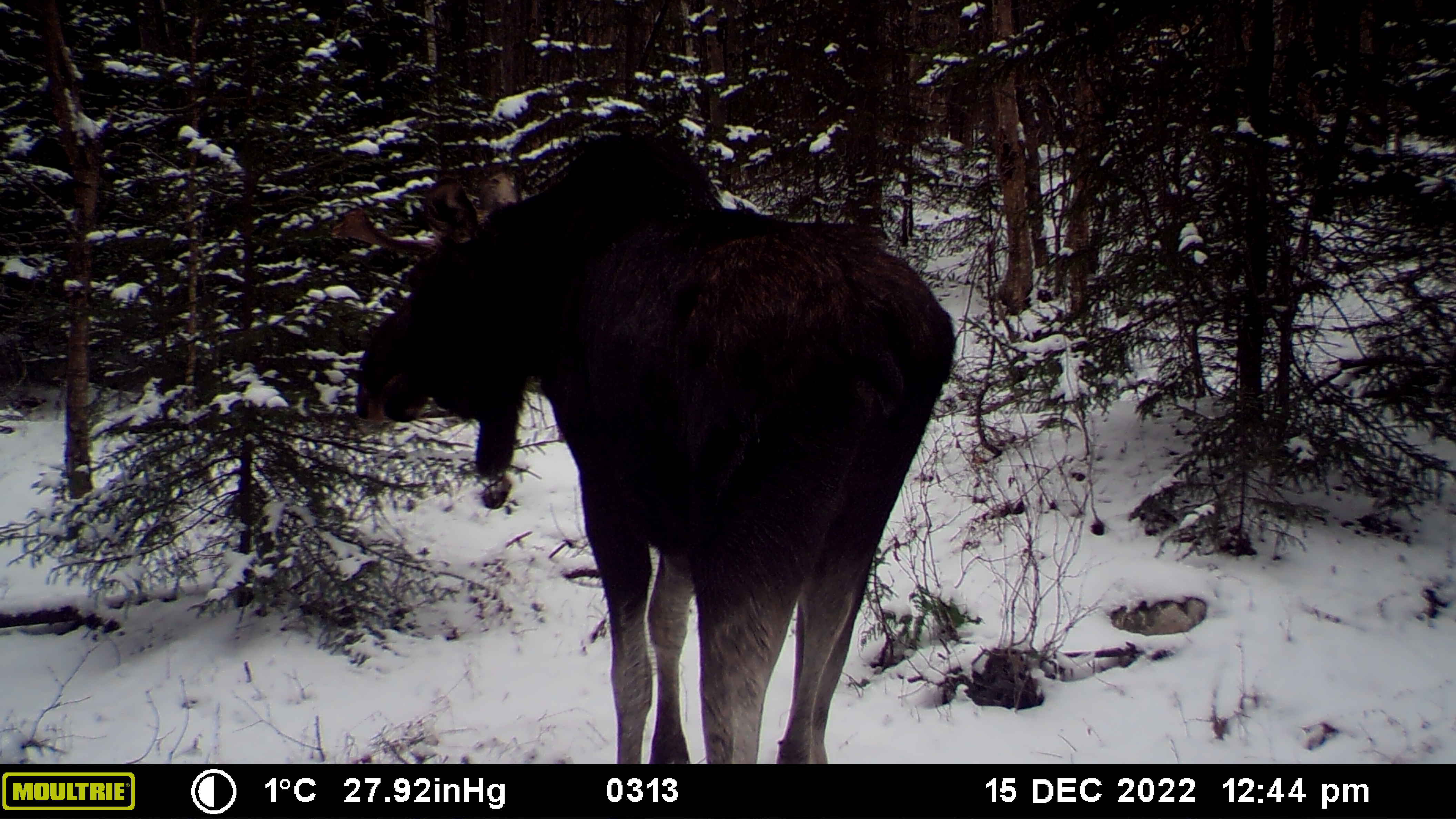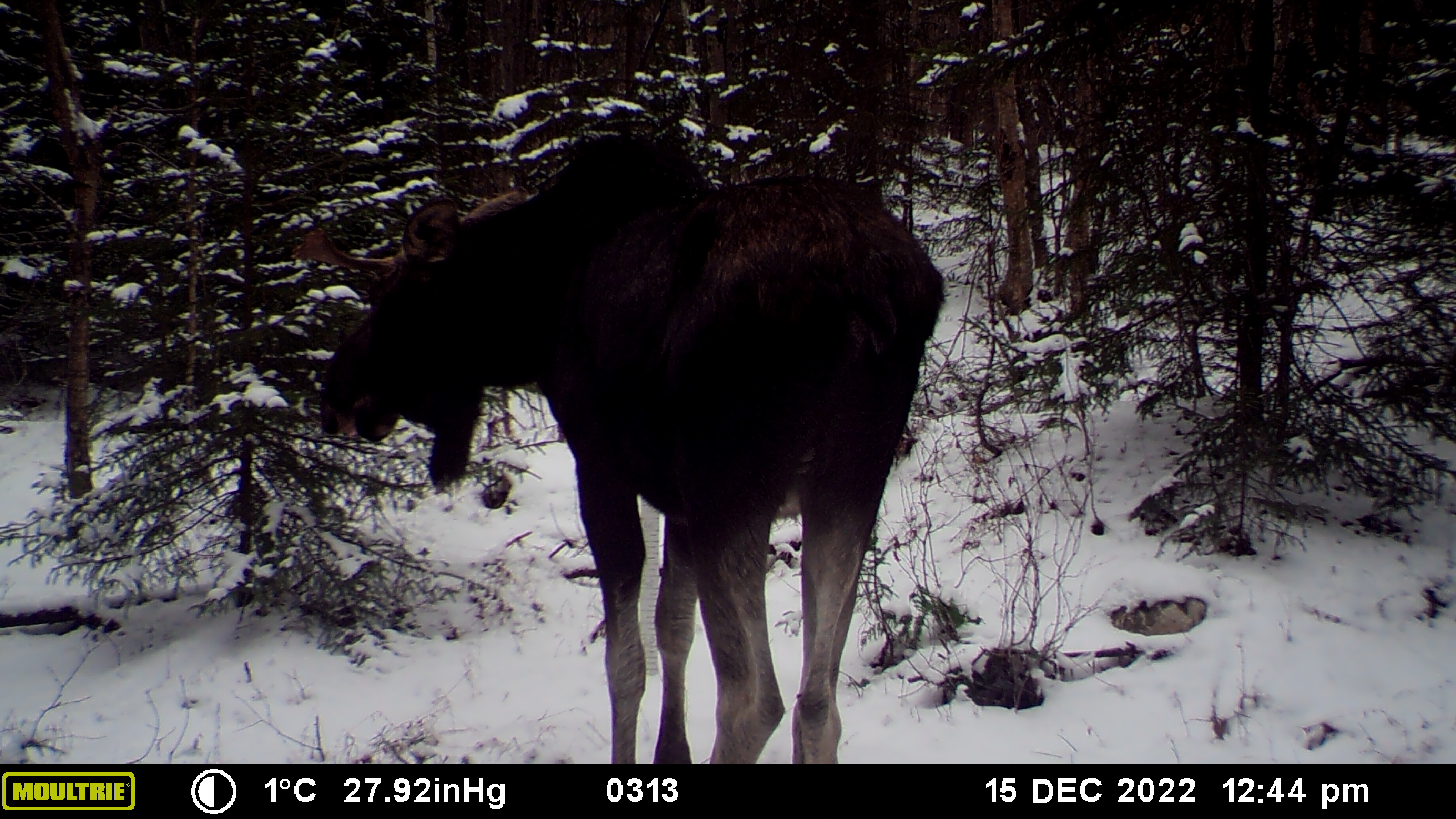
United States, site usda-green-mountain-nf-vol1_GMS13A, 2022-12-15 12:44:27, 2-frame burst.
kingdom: Animalia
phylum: Chordata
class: Mammalia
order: Artiodactyla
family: Cervidae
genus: Alces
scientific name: Alces alces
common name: moose